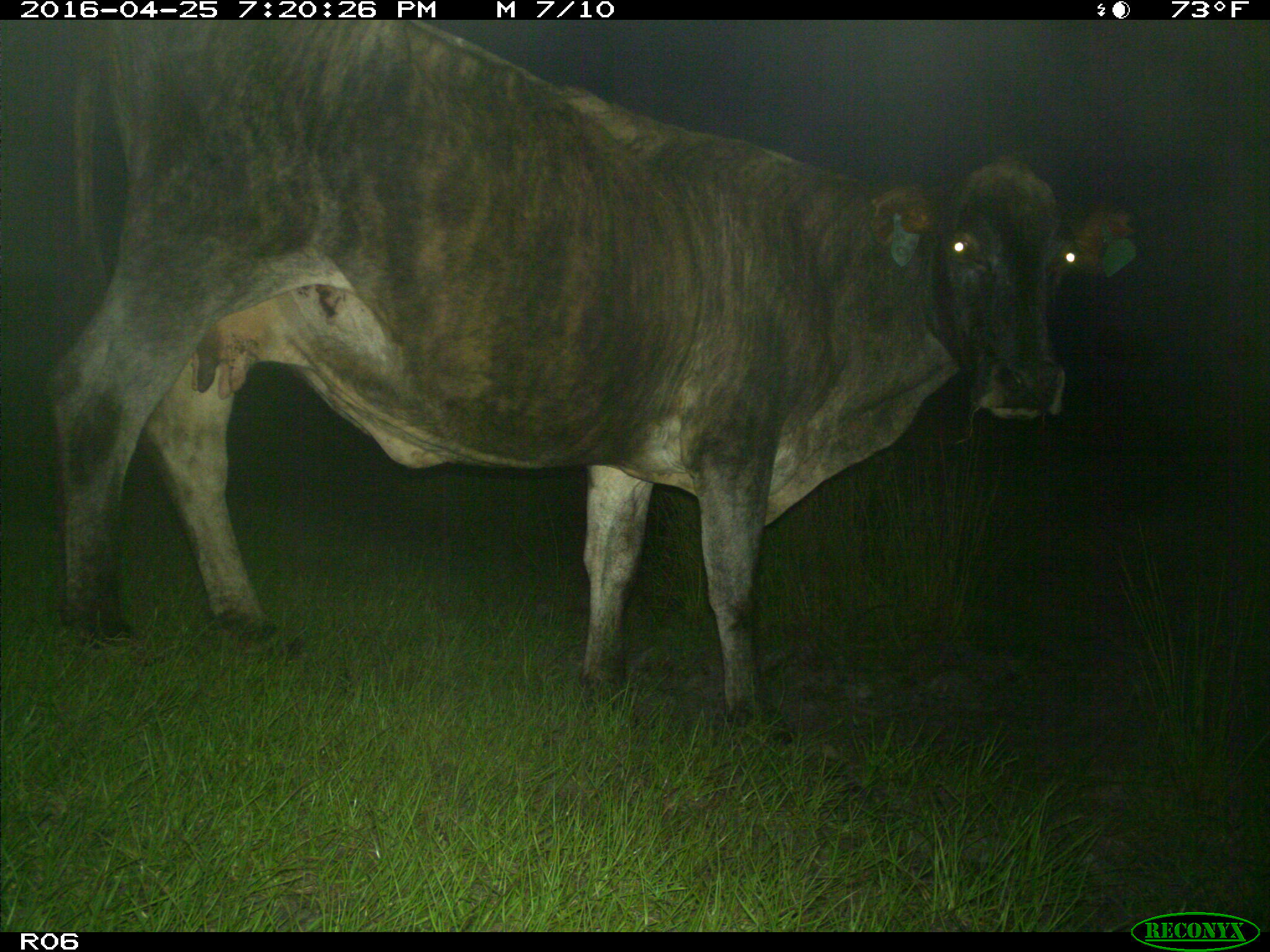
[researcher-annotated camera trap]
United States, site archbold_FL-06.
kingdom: Animalia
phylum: Chordata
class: Mammalia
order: Artiodactyla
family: Bovidae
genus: Bos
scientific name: Bos taurus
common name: domestic cow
Bos taurus (domestic cow).